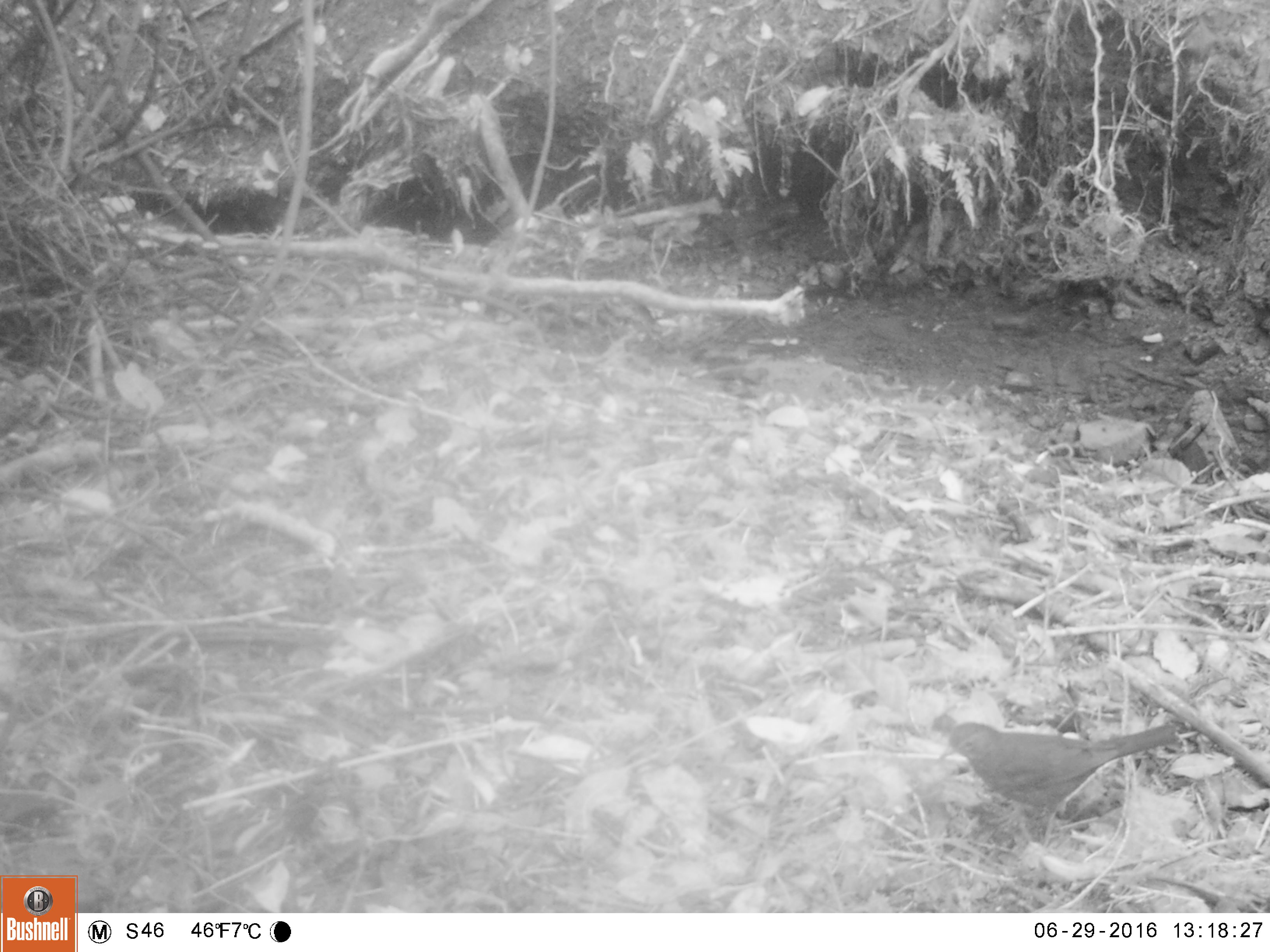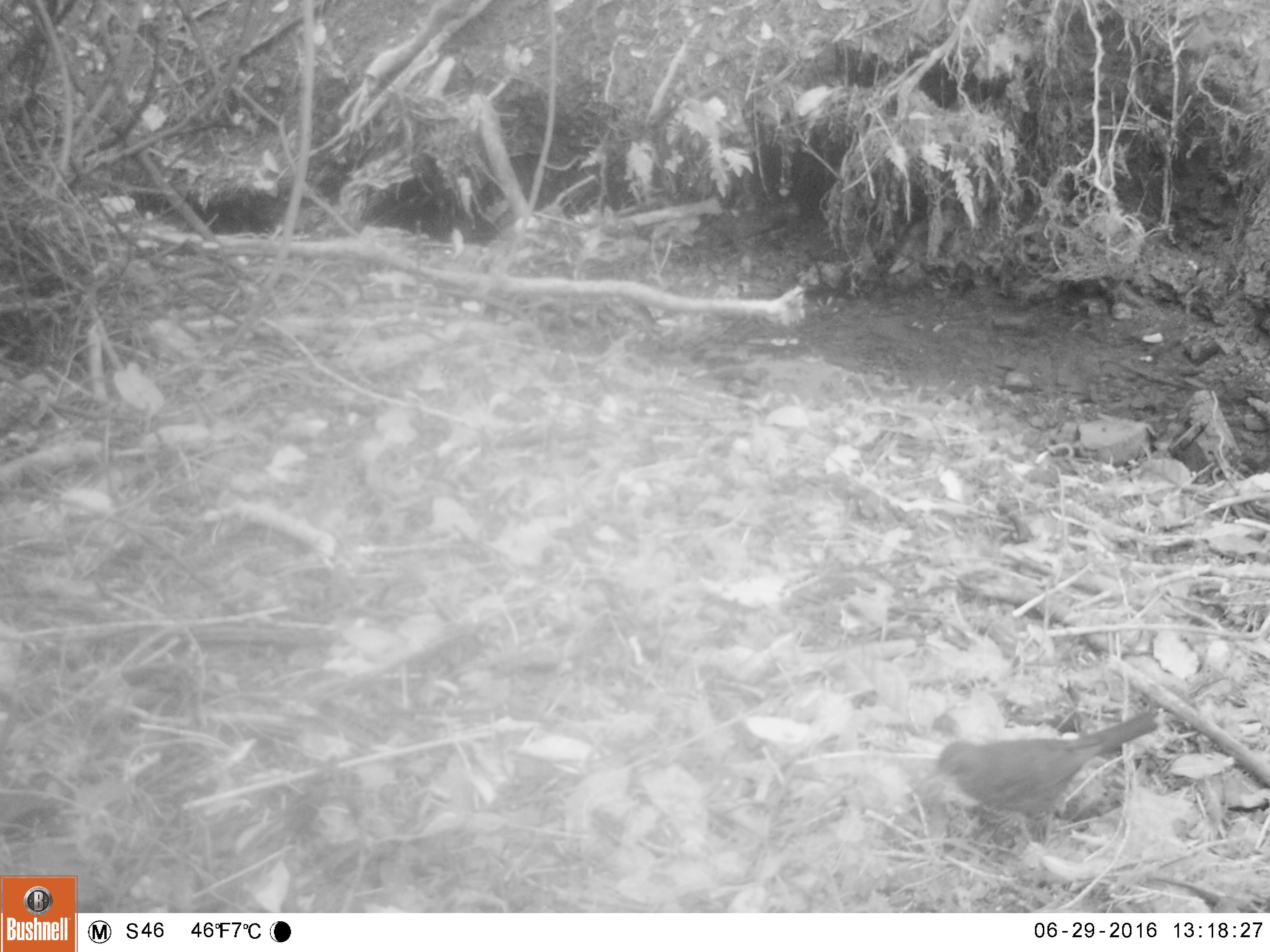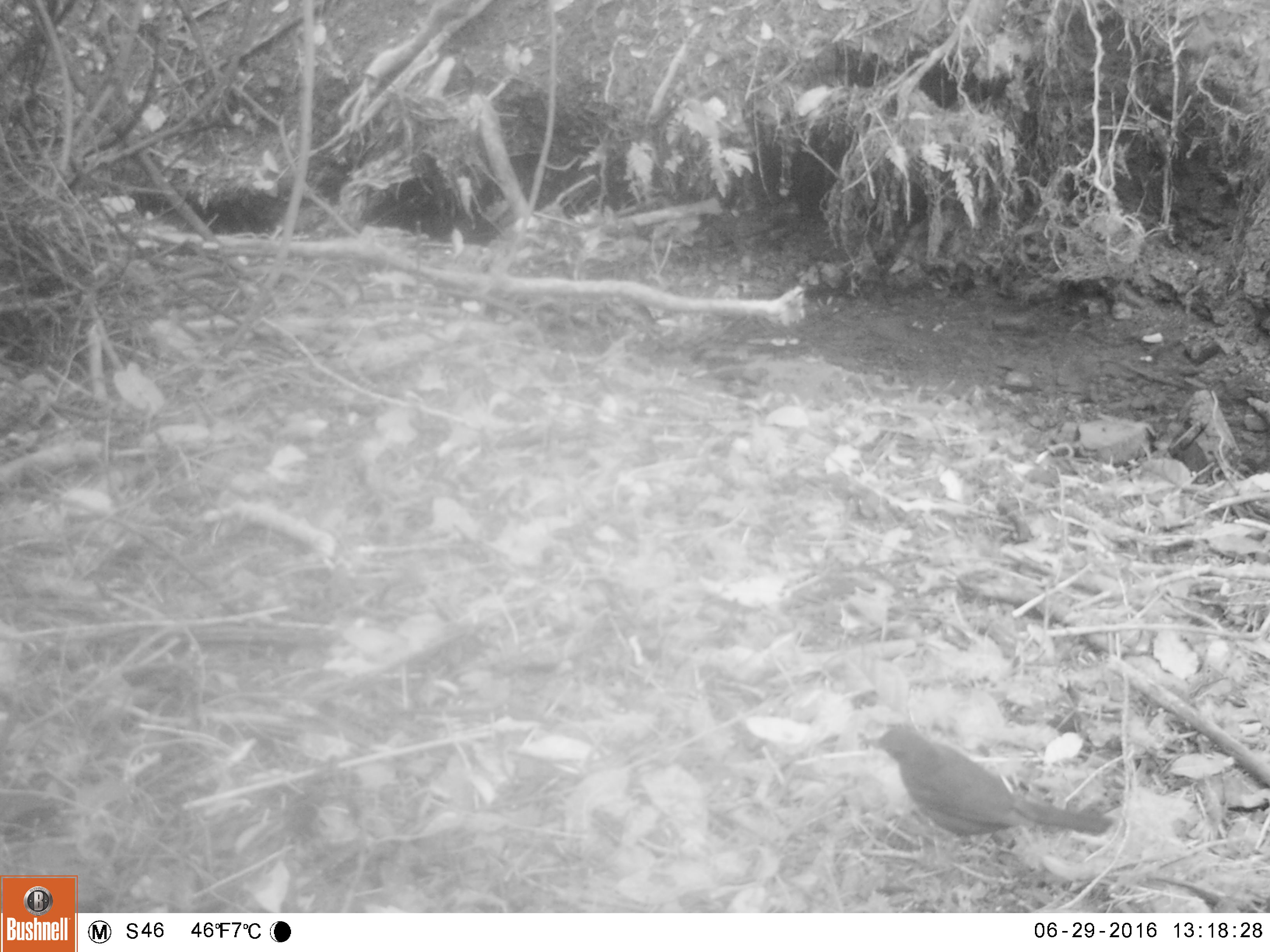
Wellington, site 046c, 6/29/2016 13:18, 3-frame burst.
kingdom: Animalia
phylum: Chordata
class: Aves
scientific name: Aves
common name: bird